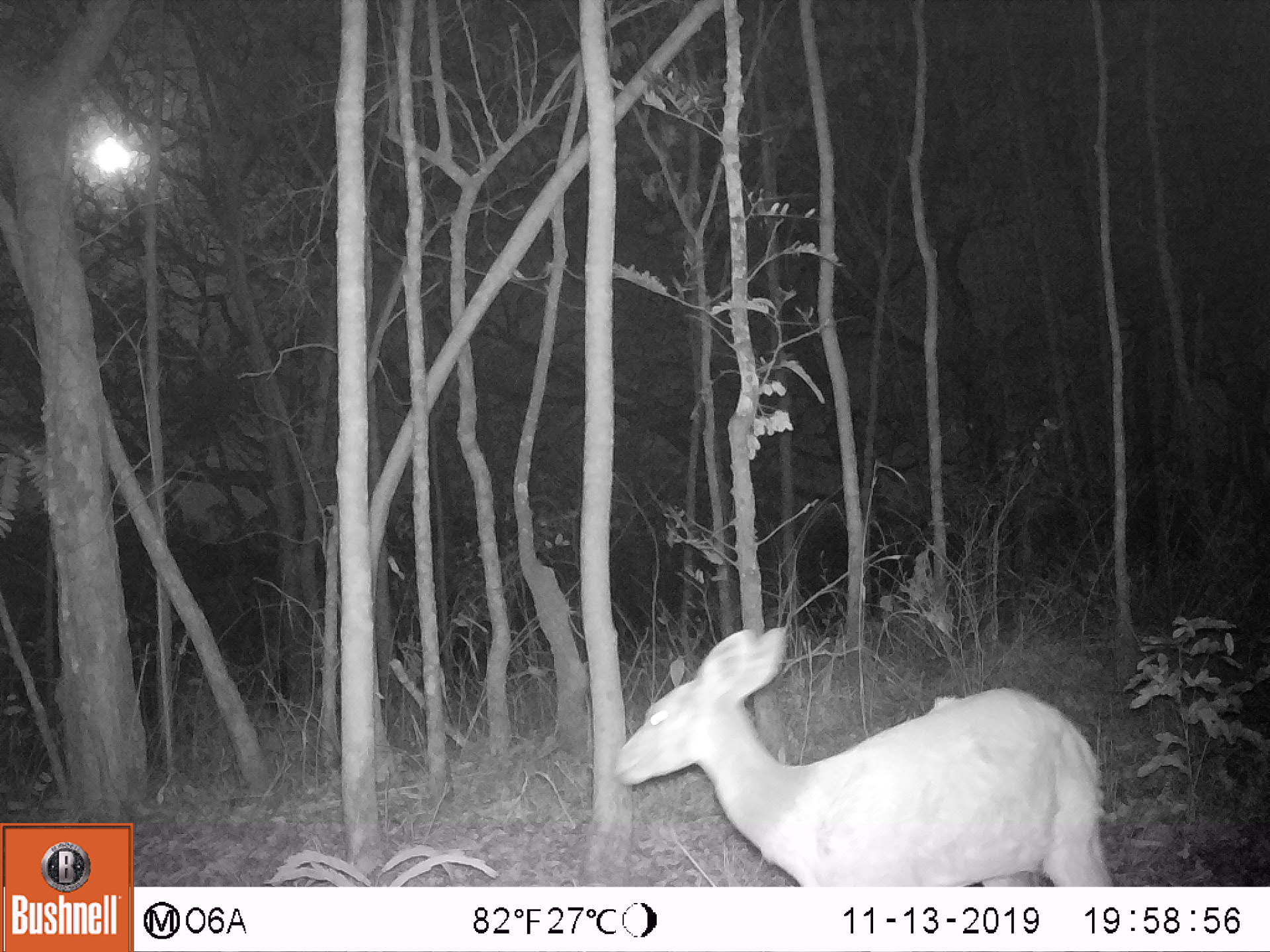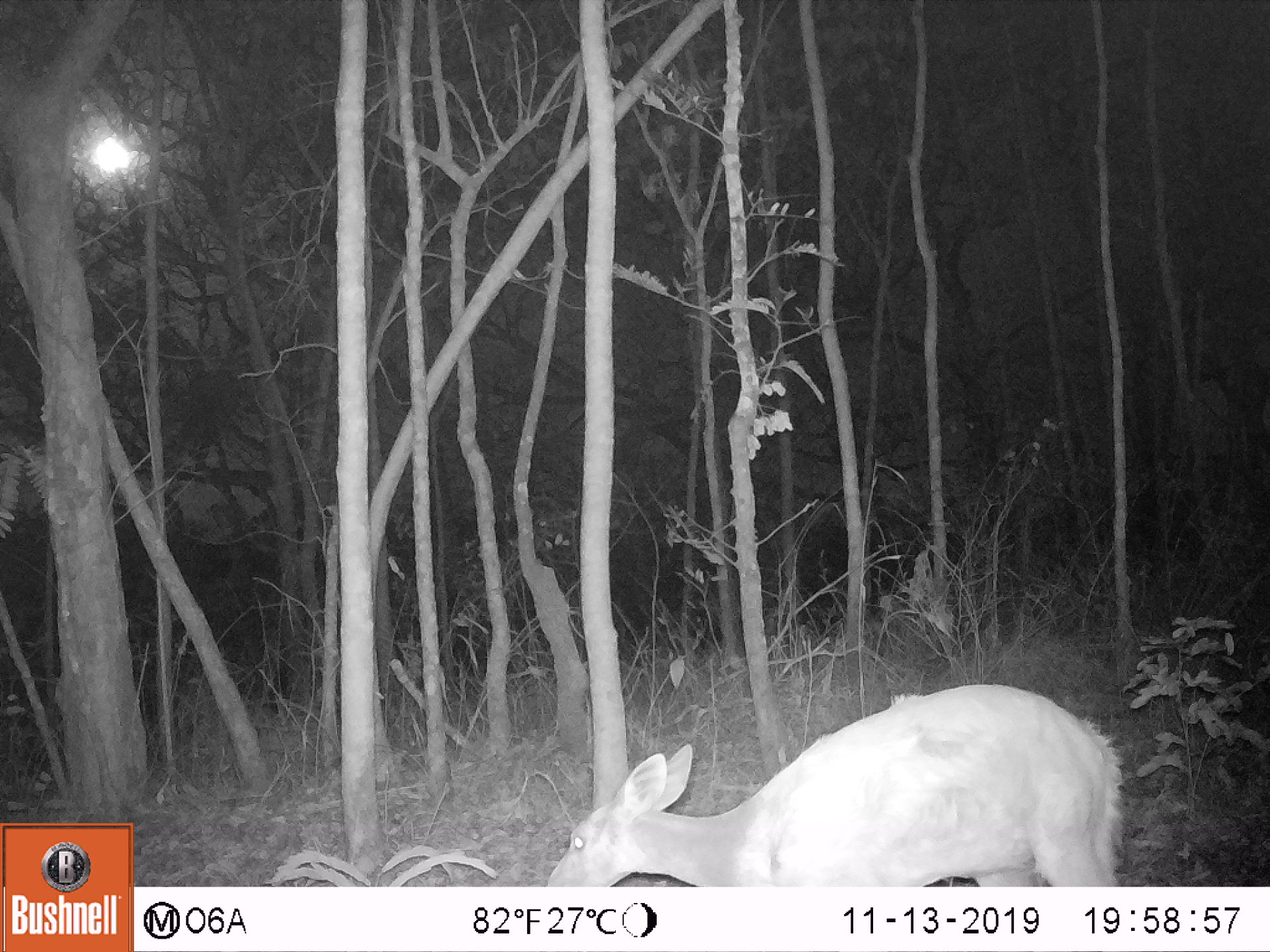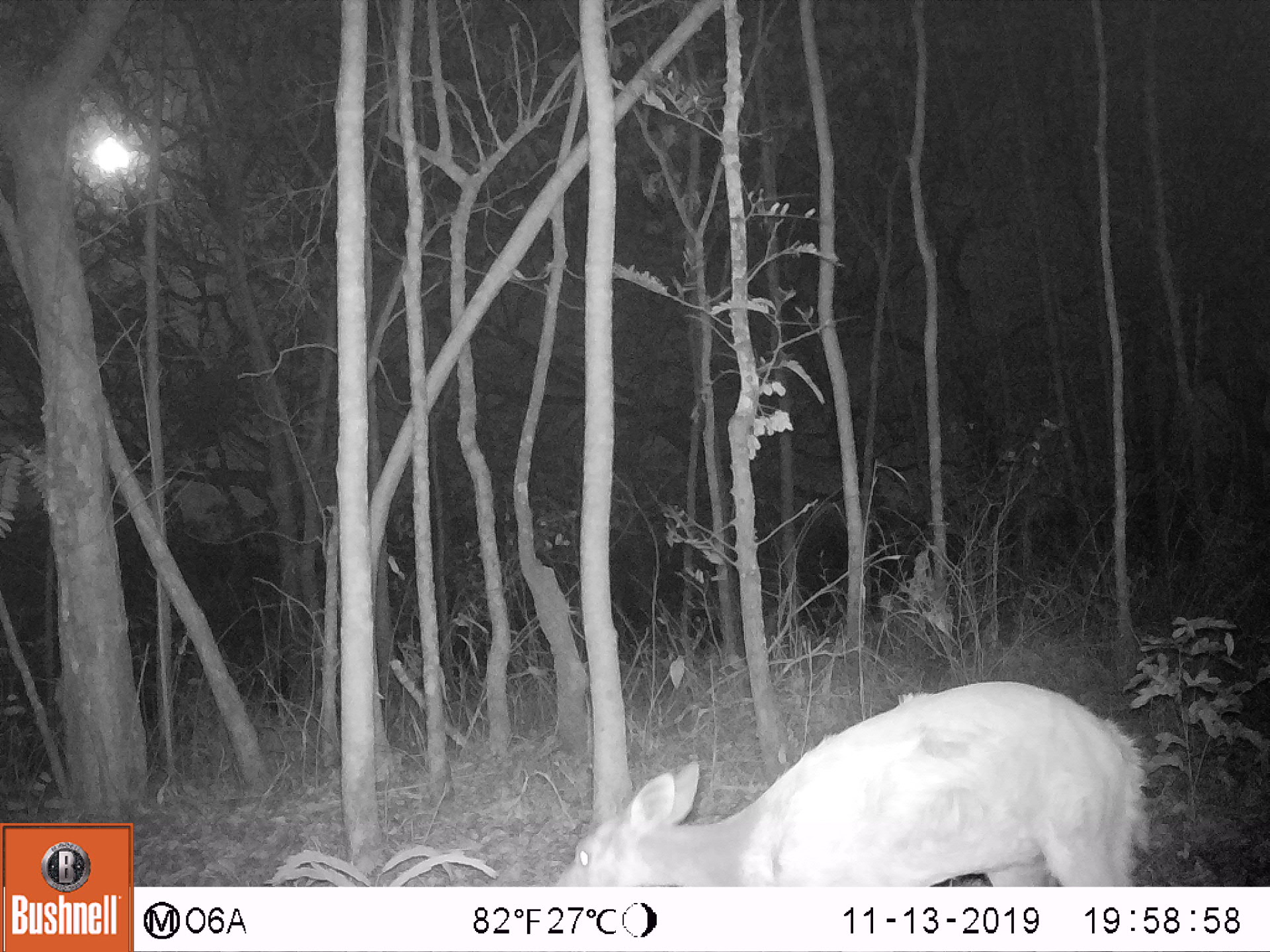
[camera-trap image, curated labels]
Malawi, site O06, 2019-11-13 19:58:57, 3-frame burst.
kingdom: Animalia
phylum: Chordata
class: Mammalia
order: Artiodactyla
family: Bovidae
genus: Tragelaphus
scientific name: Tragelaphus sylvaticus sylvaticus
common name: cape bushbuck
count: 1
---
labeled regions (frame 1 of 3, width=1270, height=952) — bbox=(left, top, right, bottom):
cape bushbuck: bbox=(606, 615, 1117, 885)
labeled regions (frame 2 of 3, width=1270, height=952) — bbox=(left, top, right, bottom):
cape bushbuck: bbox=(535, 674, 1132, 885)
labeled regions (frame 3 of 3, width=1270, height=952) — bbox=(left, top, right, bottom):
cape bushbuck: bbox=(547, 679, 1162, 885)